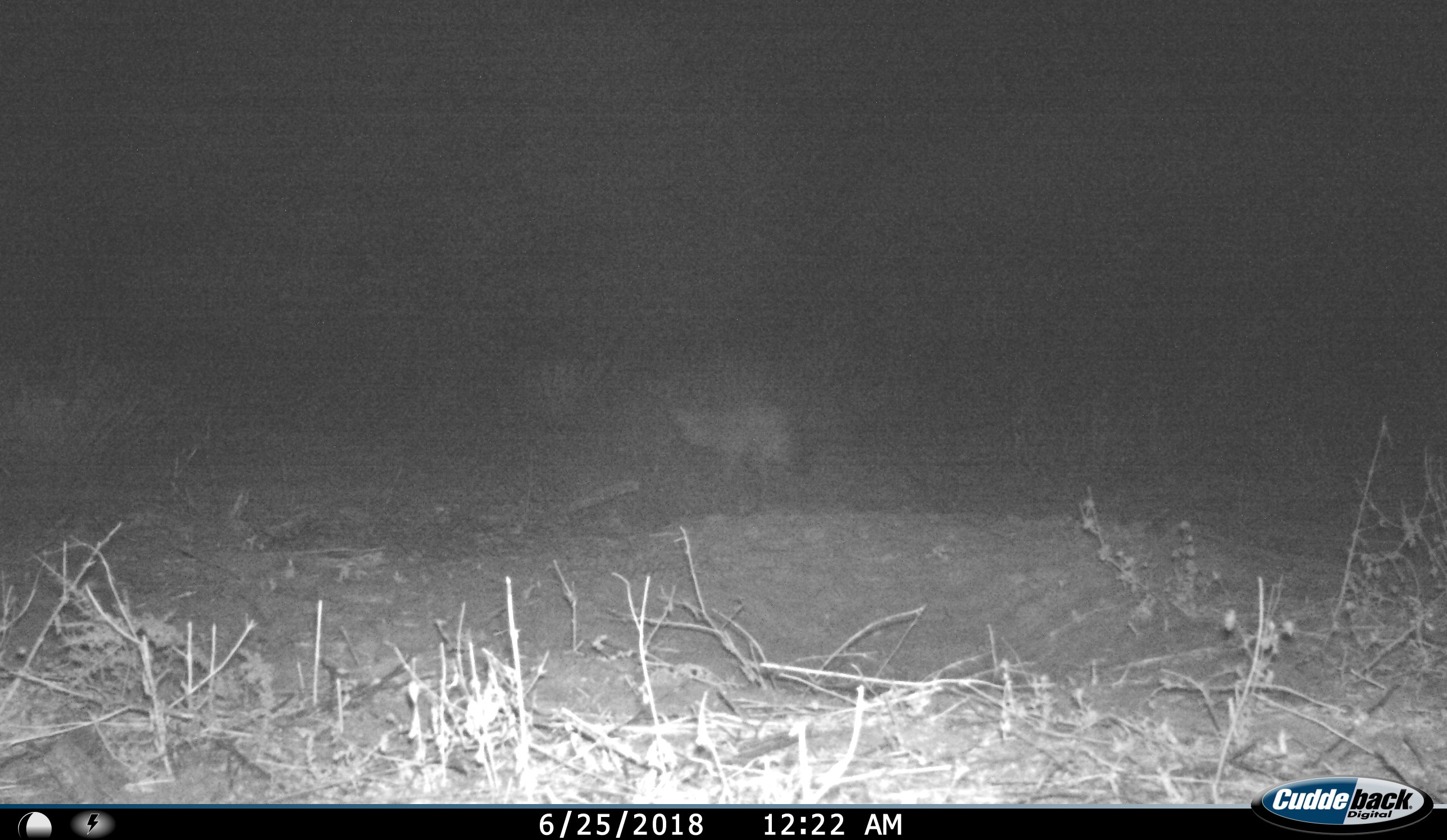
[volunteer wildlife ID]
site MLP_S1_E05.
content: unidentified animal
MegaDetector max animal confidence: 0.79